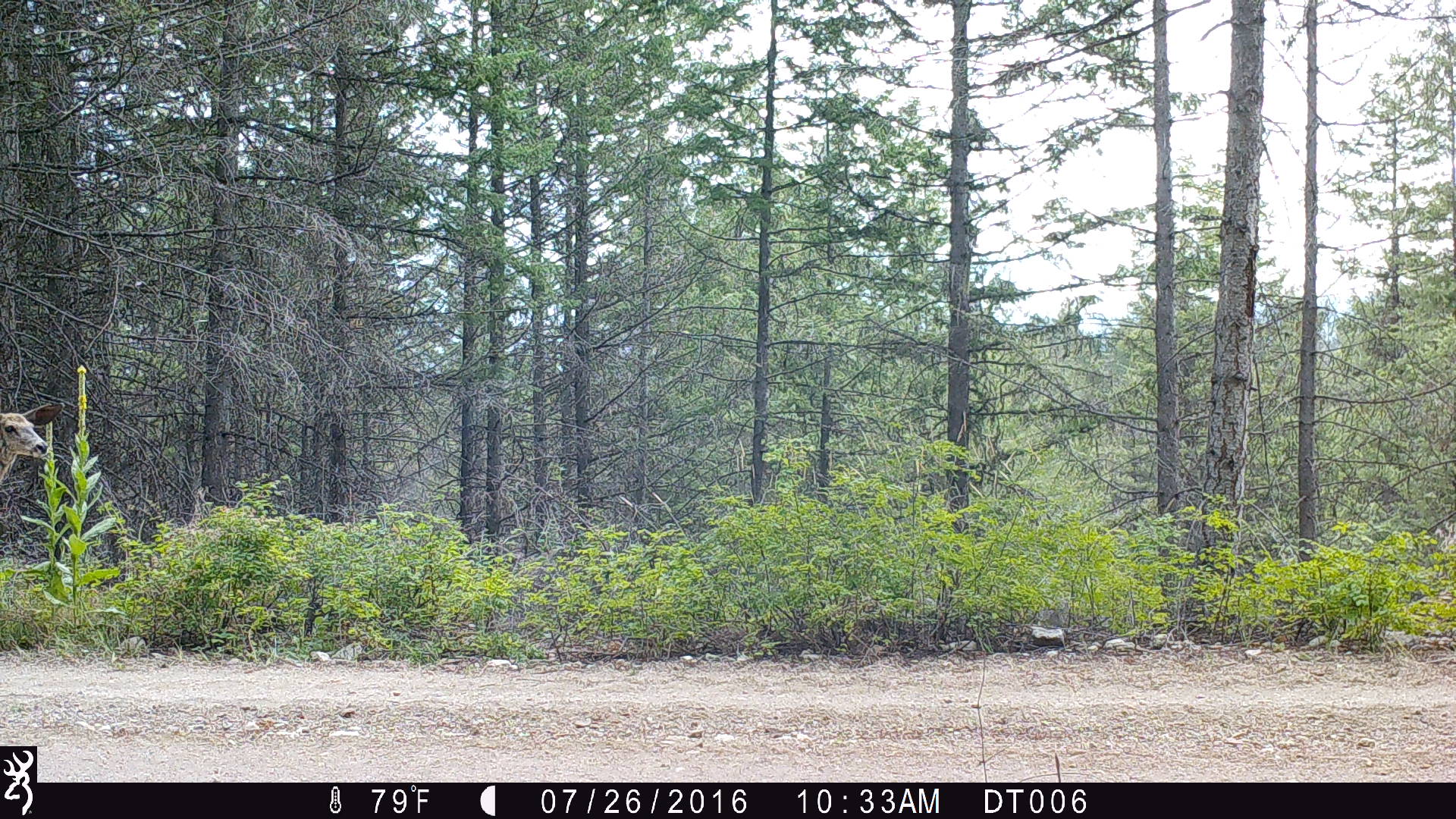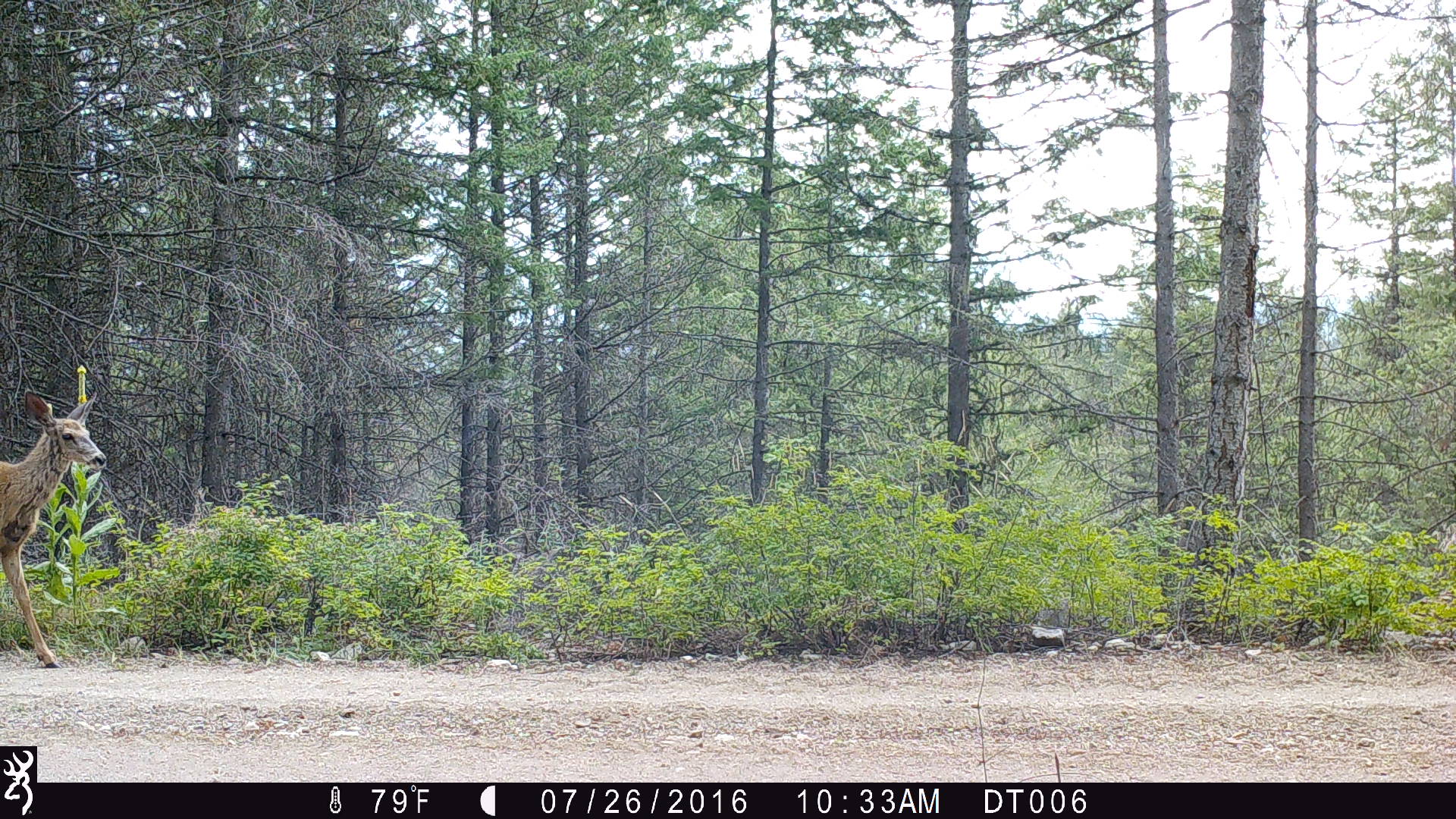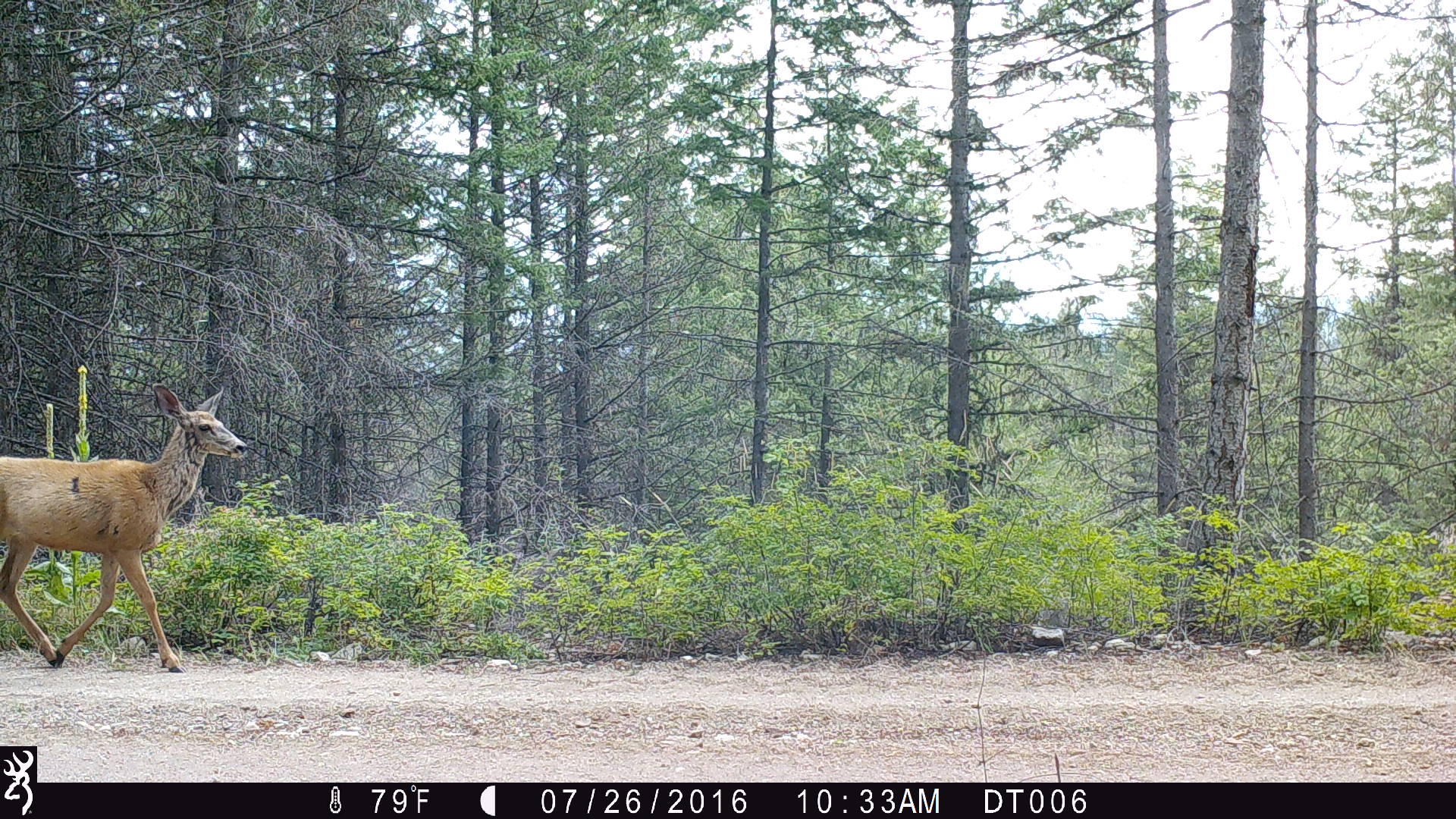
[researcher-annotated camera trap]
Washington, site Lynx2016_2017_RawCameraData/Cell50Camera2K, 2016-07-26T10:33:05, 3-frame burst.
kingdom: Animalia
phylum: Chordata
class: Mammalia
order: Artiodactyla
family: Cervidae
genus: Odocoileus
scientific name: Odocoileus hemionus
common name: mule deer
Odocoileus hemionus (mule deer). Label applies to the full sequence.